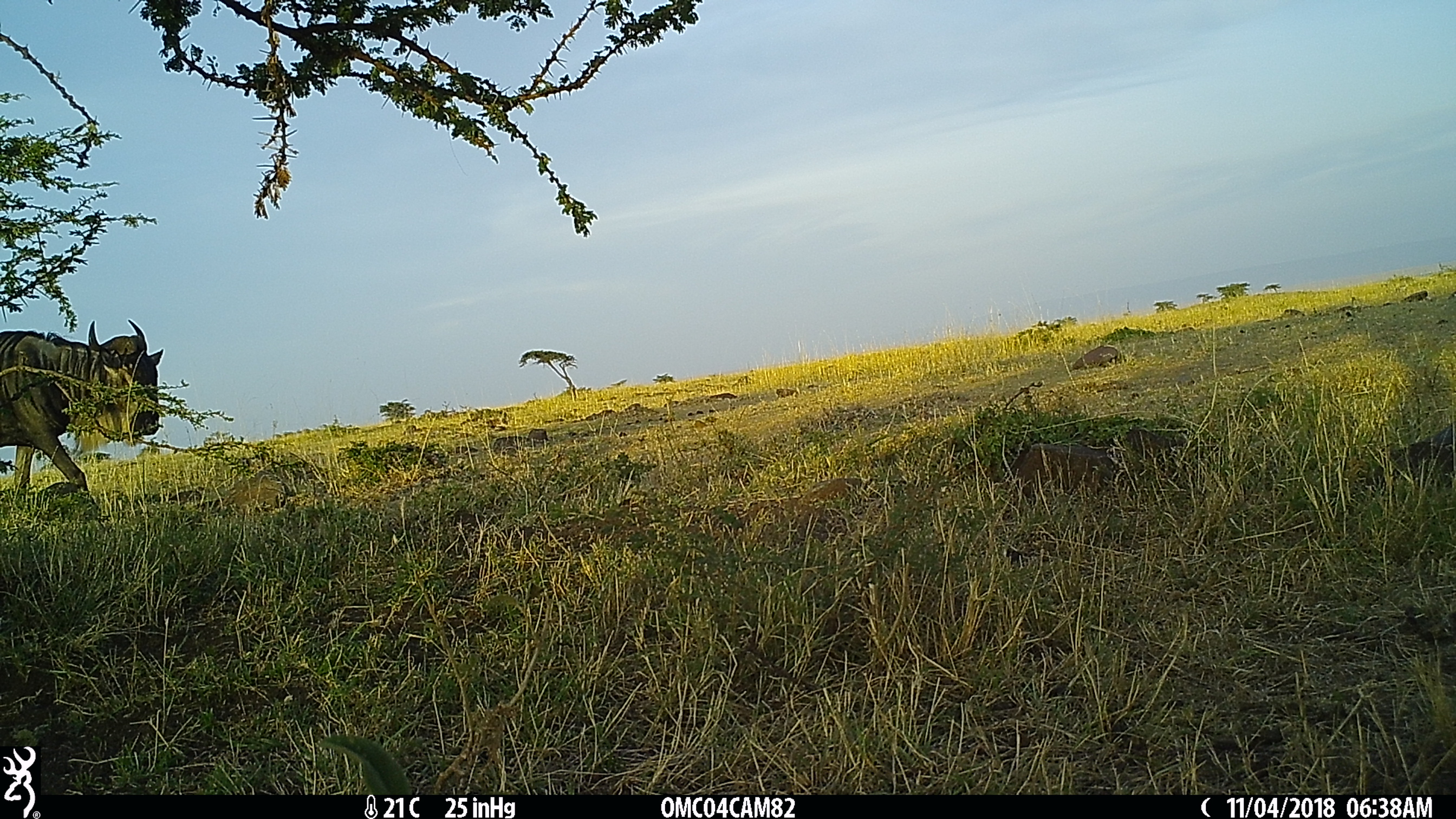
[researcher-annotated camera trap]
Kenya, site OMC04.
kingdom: Animalia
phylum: Chordata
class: Mammalia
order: Artiodactyla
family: Bovidae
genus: Connochaetes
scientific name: Connochaetes taurinus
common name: blue wildebeest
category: wildebeest